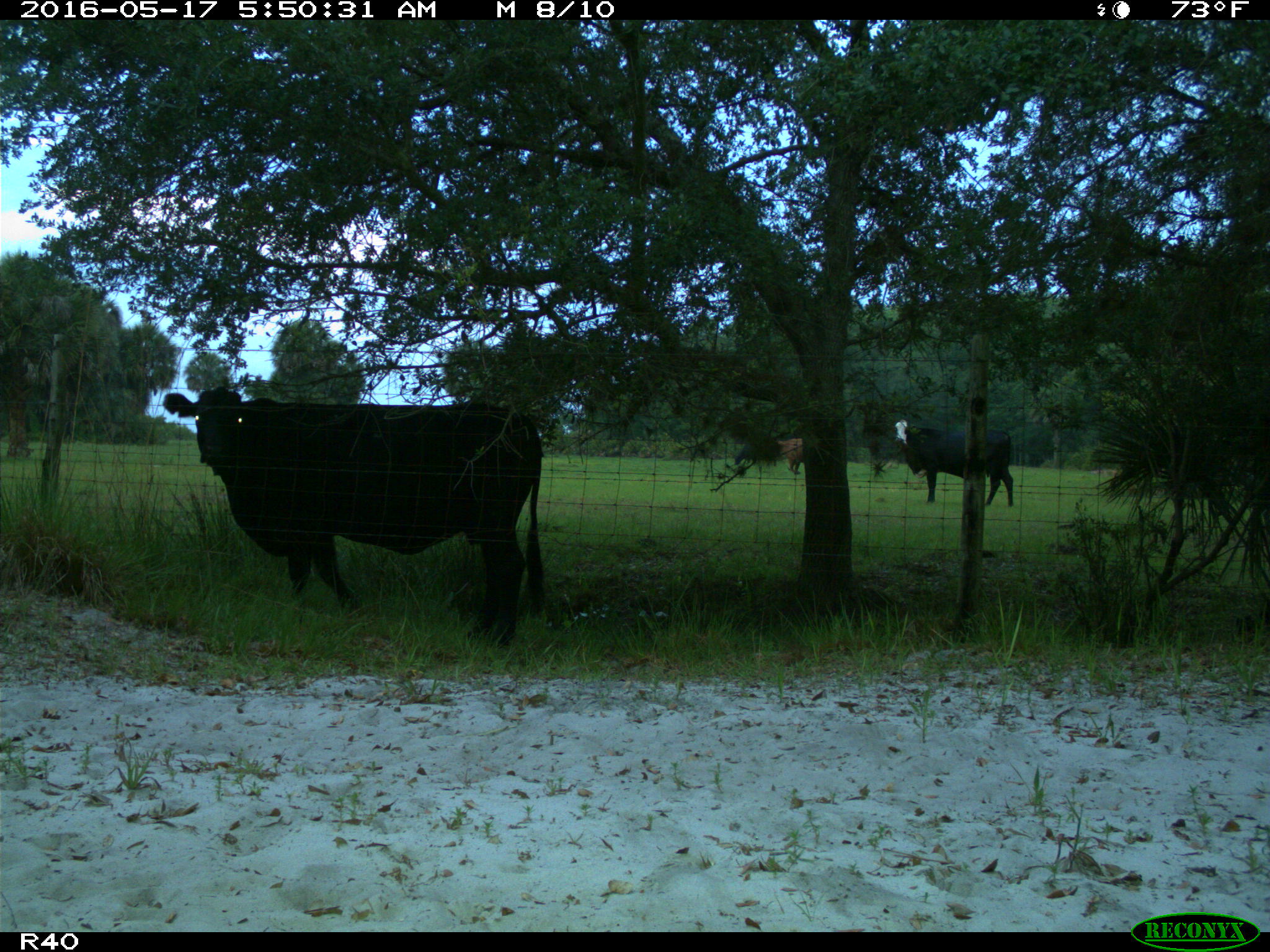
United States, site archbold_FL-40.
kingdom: Animalia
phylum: Chordata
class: Mammalia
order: Artiodactyla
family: Bovidae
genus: Bos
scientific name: Bos taurus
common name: domestic cow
Bos taurus (domestic cow).